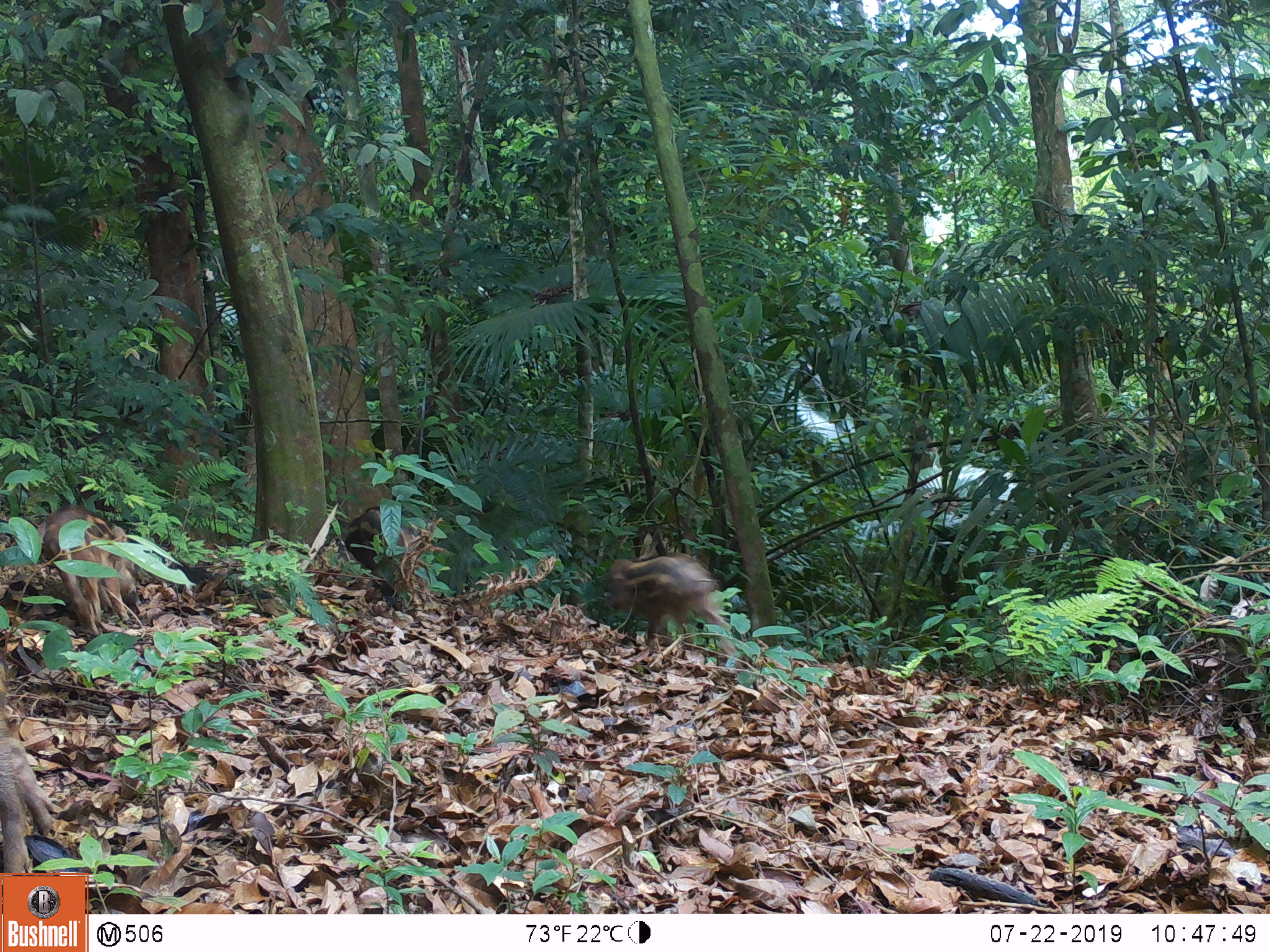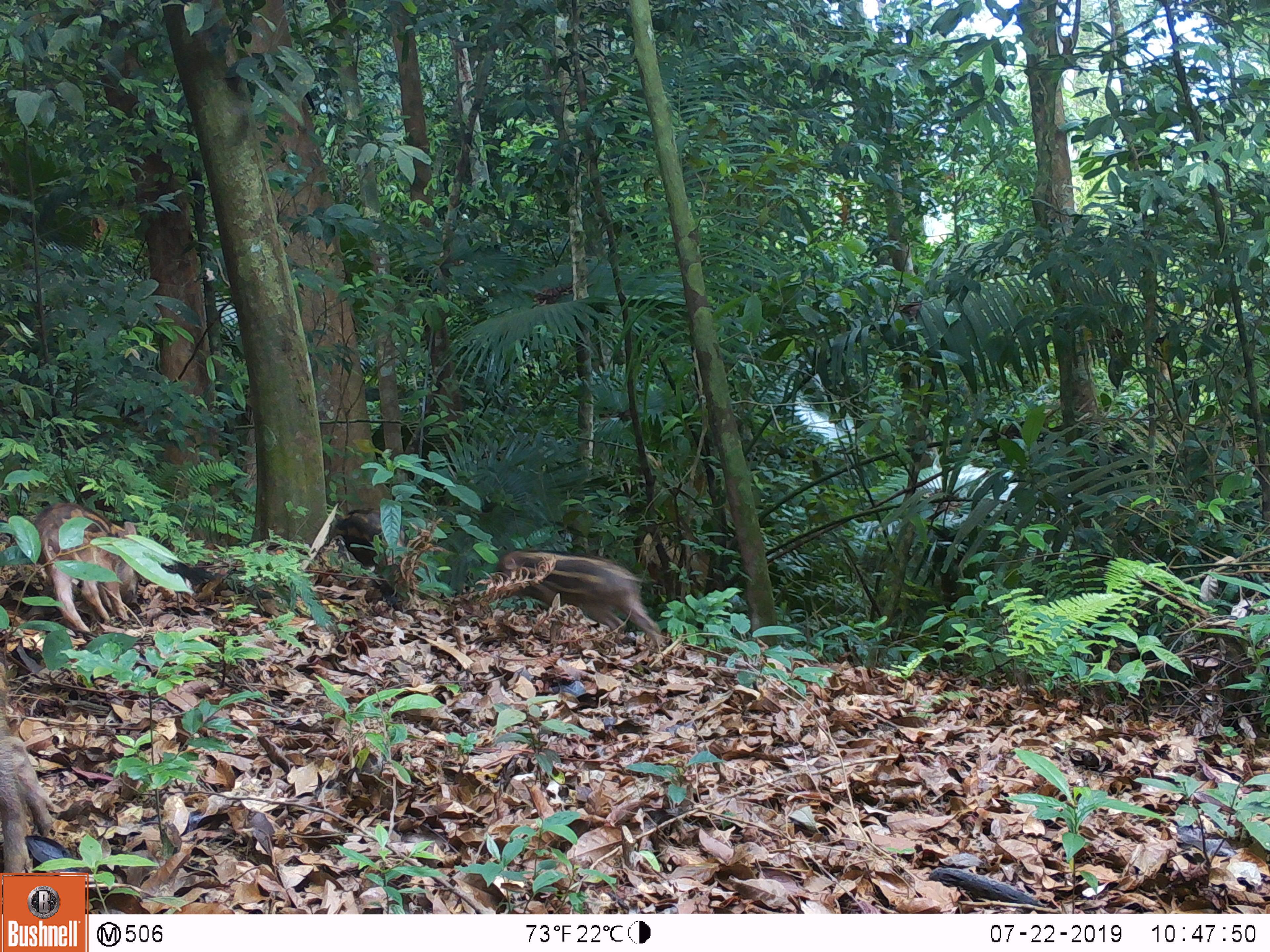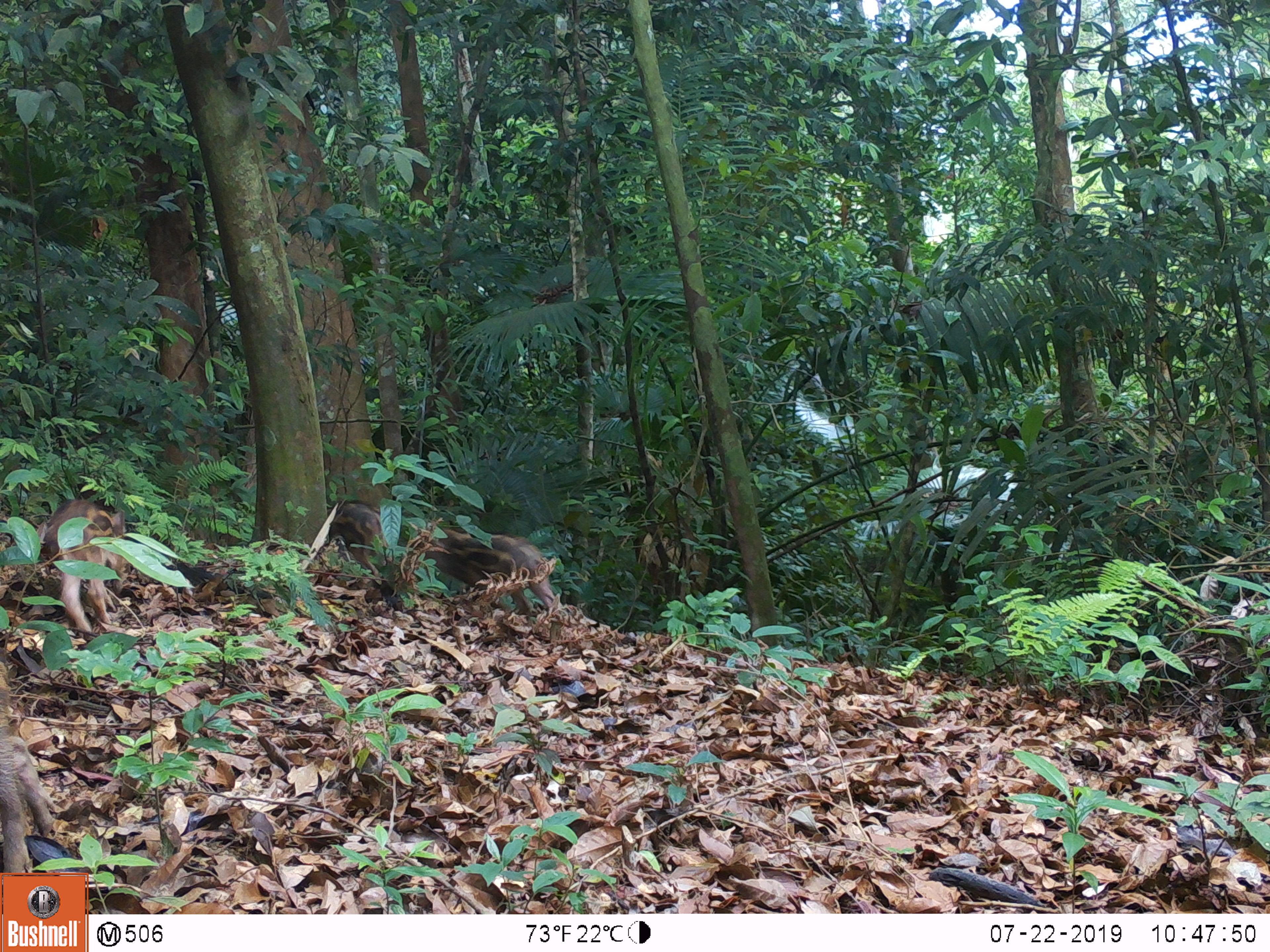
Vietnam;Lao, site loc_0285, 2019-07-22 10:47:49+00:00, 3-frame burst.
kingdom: Animalia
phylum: Chordata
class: Mammalia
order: Artiodactyla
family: Suidae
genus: Sus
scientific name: Sus scrofa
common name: eurasian wild pig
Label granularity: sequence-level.